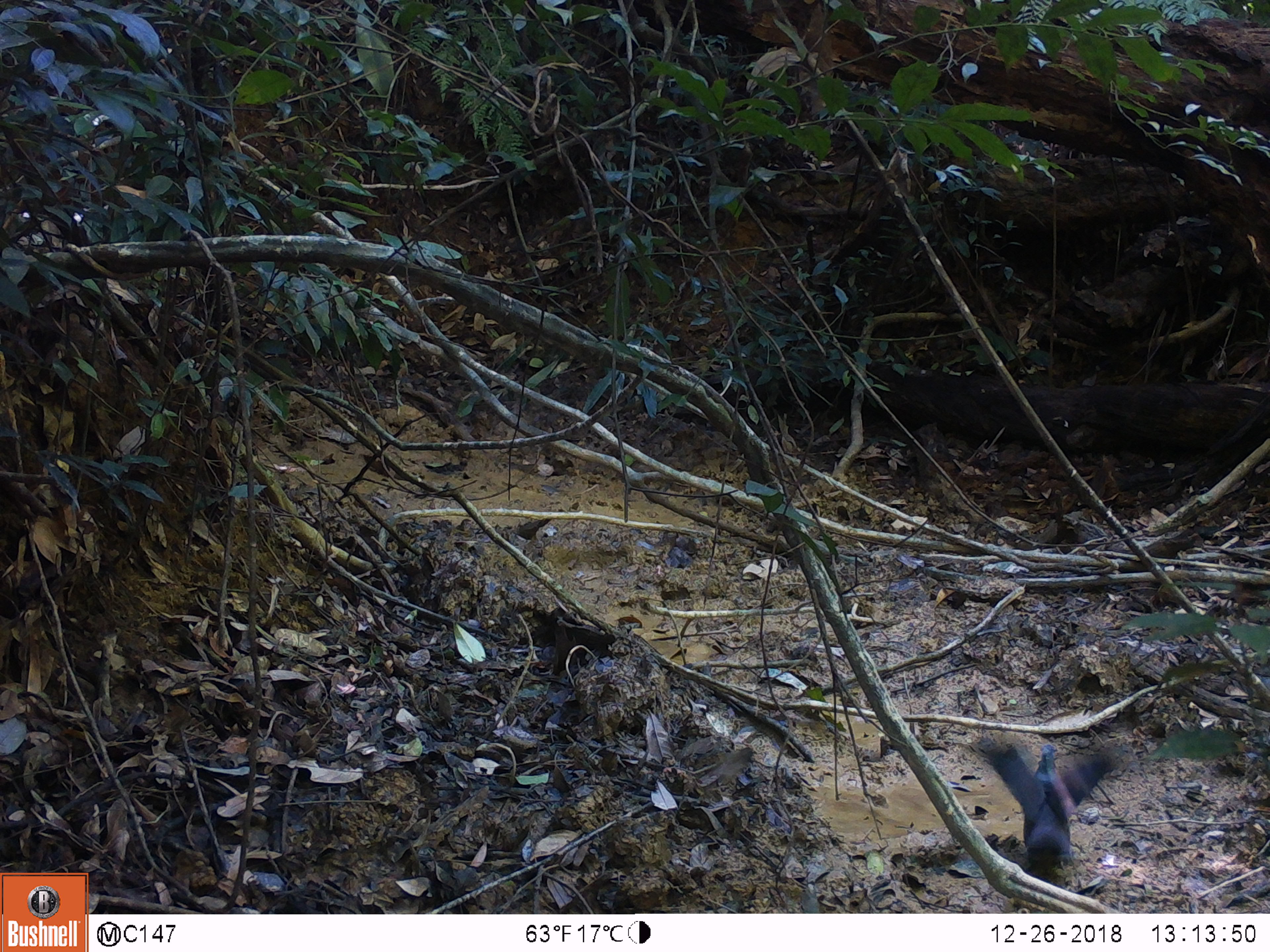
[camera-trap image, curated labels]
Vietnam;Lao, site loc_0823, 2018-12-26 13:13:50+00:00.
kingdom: Animalia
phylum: Chordata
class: Aves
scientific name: Aves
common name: bird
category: unidentified bird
Unidentified bird (bird) (Aves). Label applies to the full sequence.